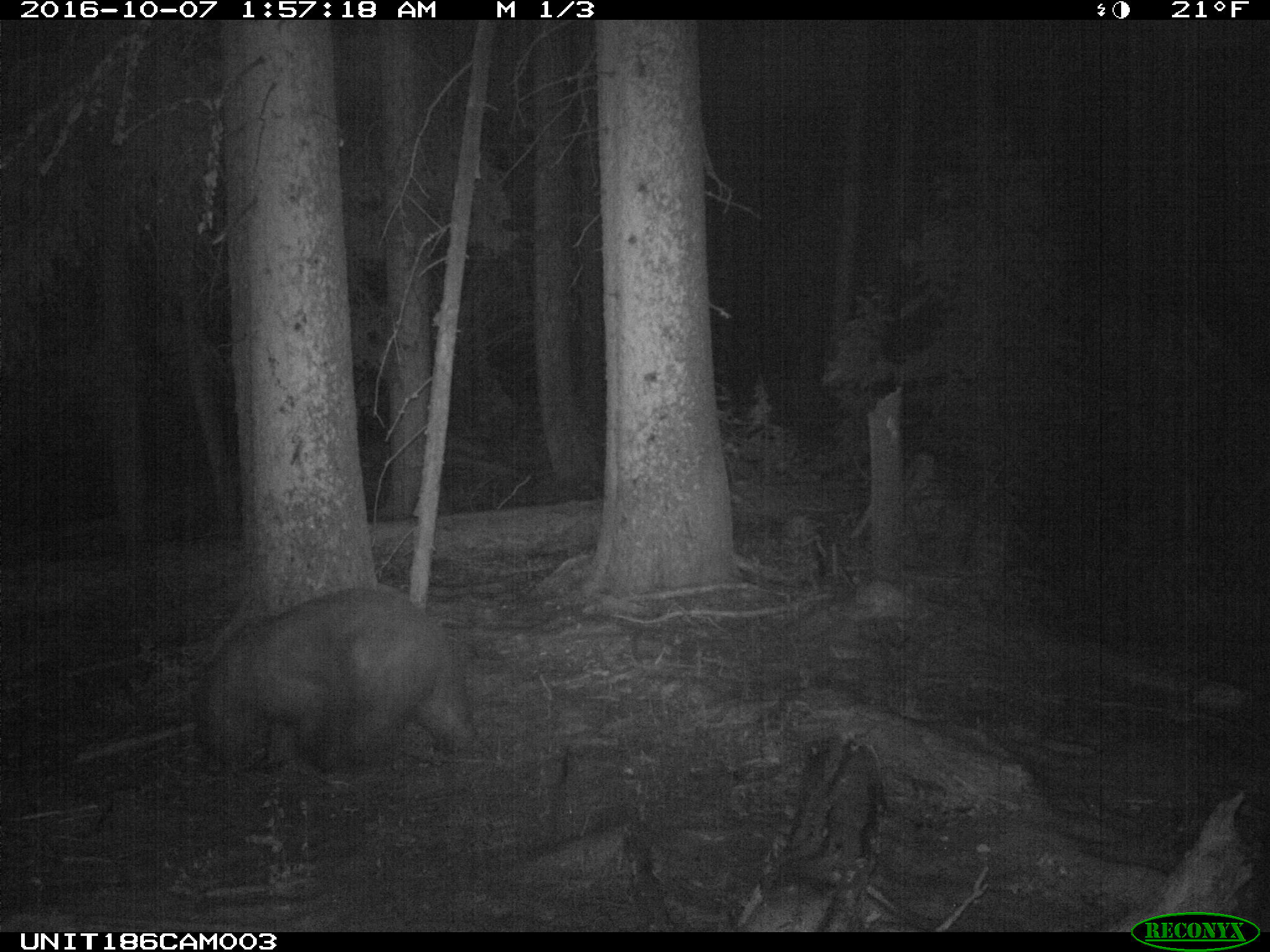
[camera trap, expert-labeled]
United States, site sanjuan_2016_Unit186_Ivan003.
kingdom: Animalia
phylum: Chordata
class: Mammalia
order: Carnivora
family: Ursidae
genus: Ursus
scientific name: Ursus americanus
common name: american black bear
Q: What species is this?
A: Ursus americanus (american black bear).